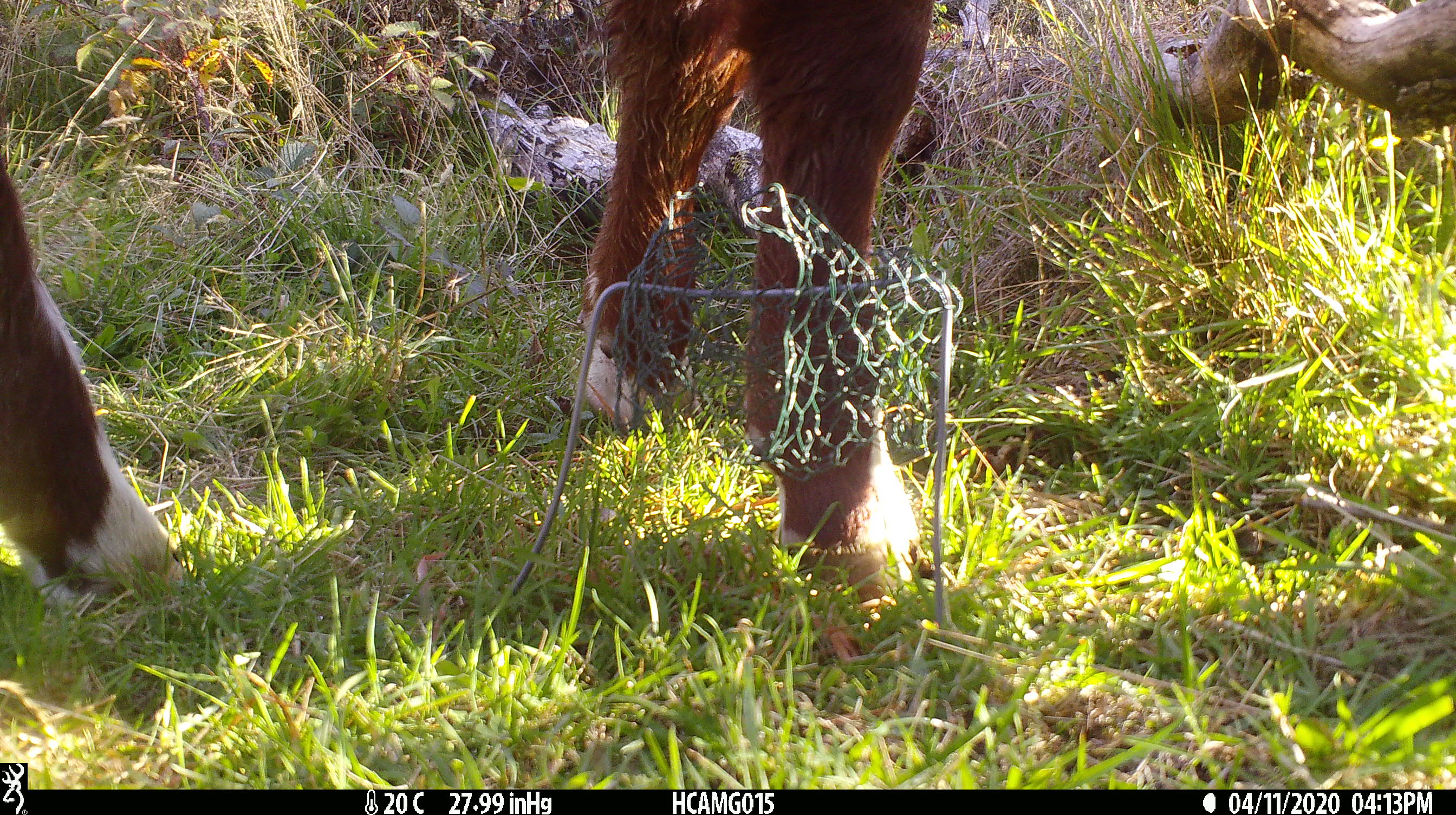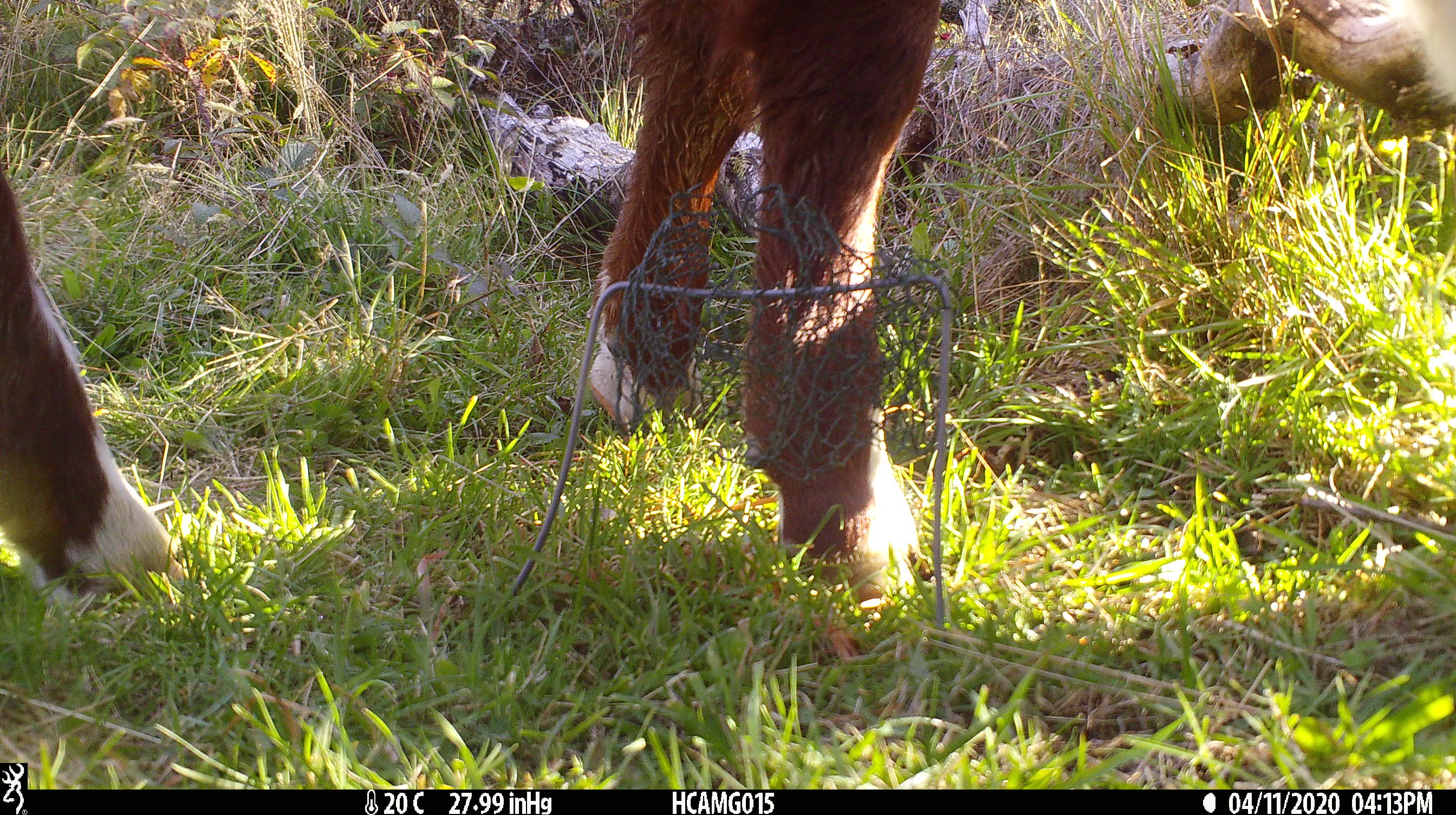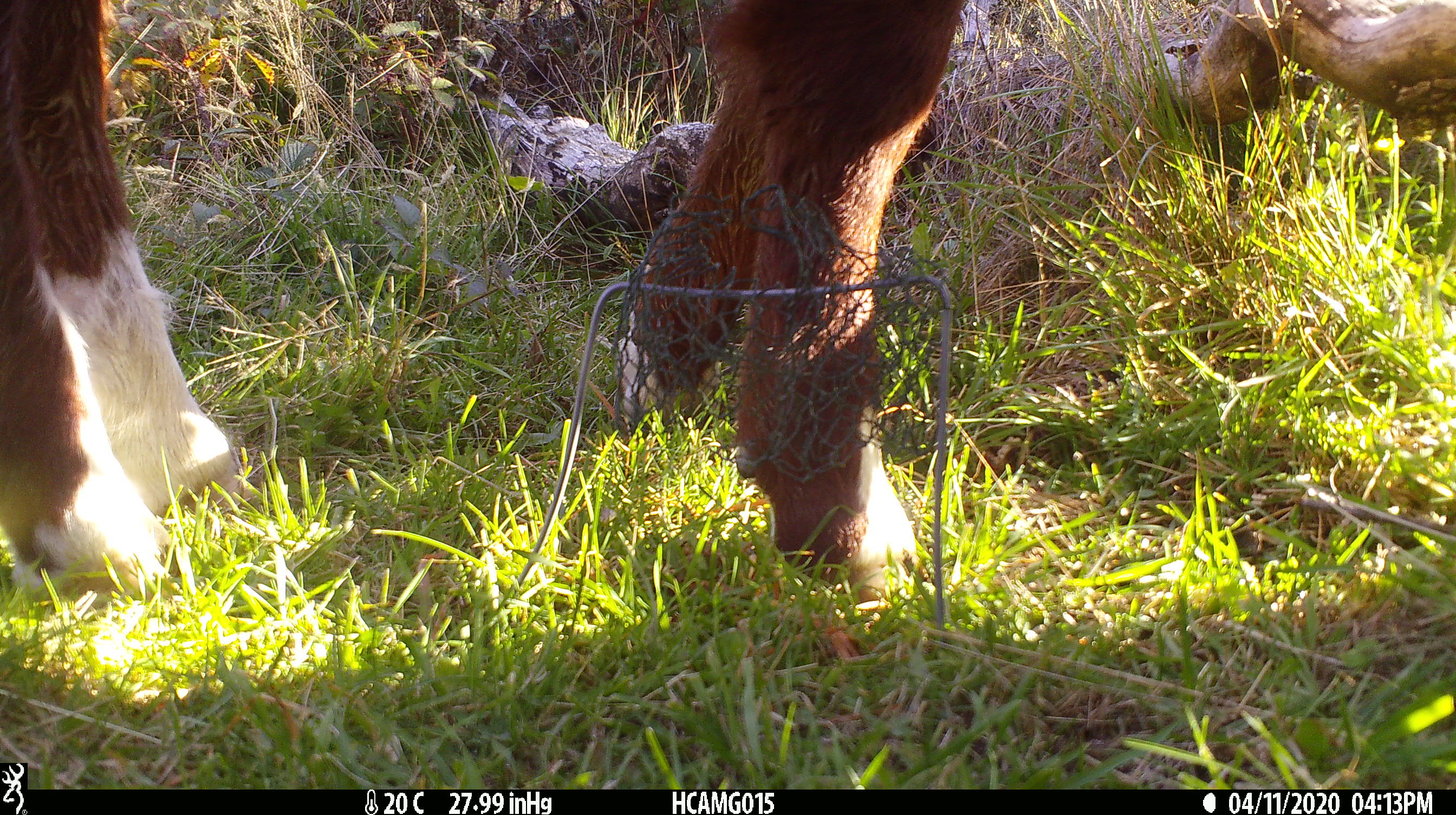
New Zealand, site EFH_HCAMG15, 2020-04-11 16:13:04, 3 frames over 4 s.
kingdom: Animalia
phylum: Chordata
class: Mammalia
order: Artiodactyla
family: Bovidae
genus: Bos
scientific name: Bos taurus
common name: domestic cow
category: cow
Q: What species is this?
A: Cow (domestic cow) (Bos taurus).